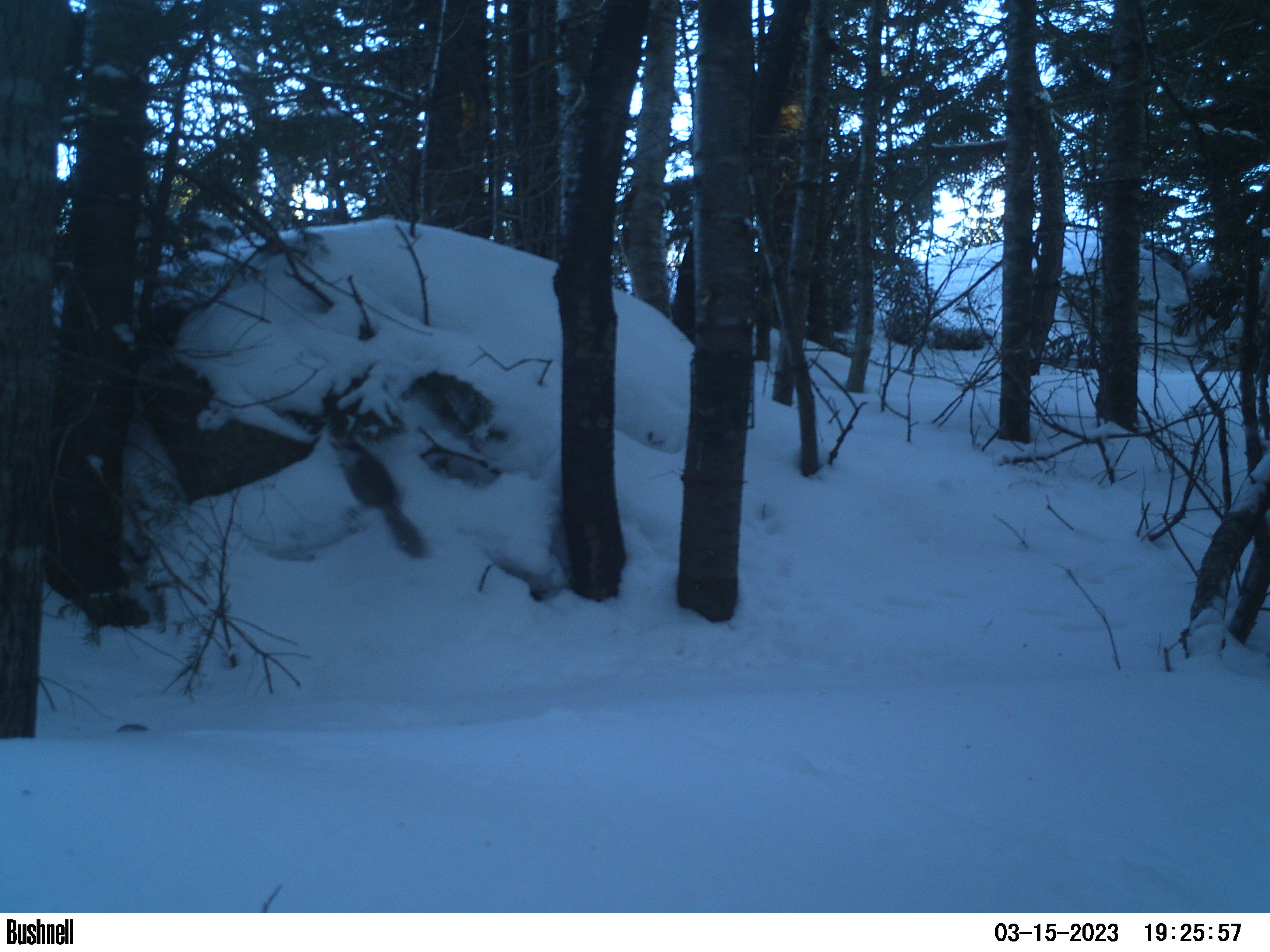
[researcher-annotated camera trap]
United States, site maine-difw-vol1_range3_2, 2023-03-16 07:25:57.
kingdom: Animalia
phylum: Chordata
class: Aves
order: Passeriformes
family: Corvidae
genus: Perisoreus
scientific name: Perisoreus canadensis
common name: canada jay